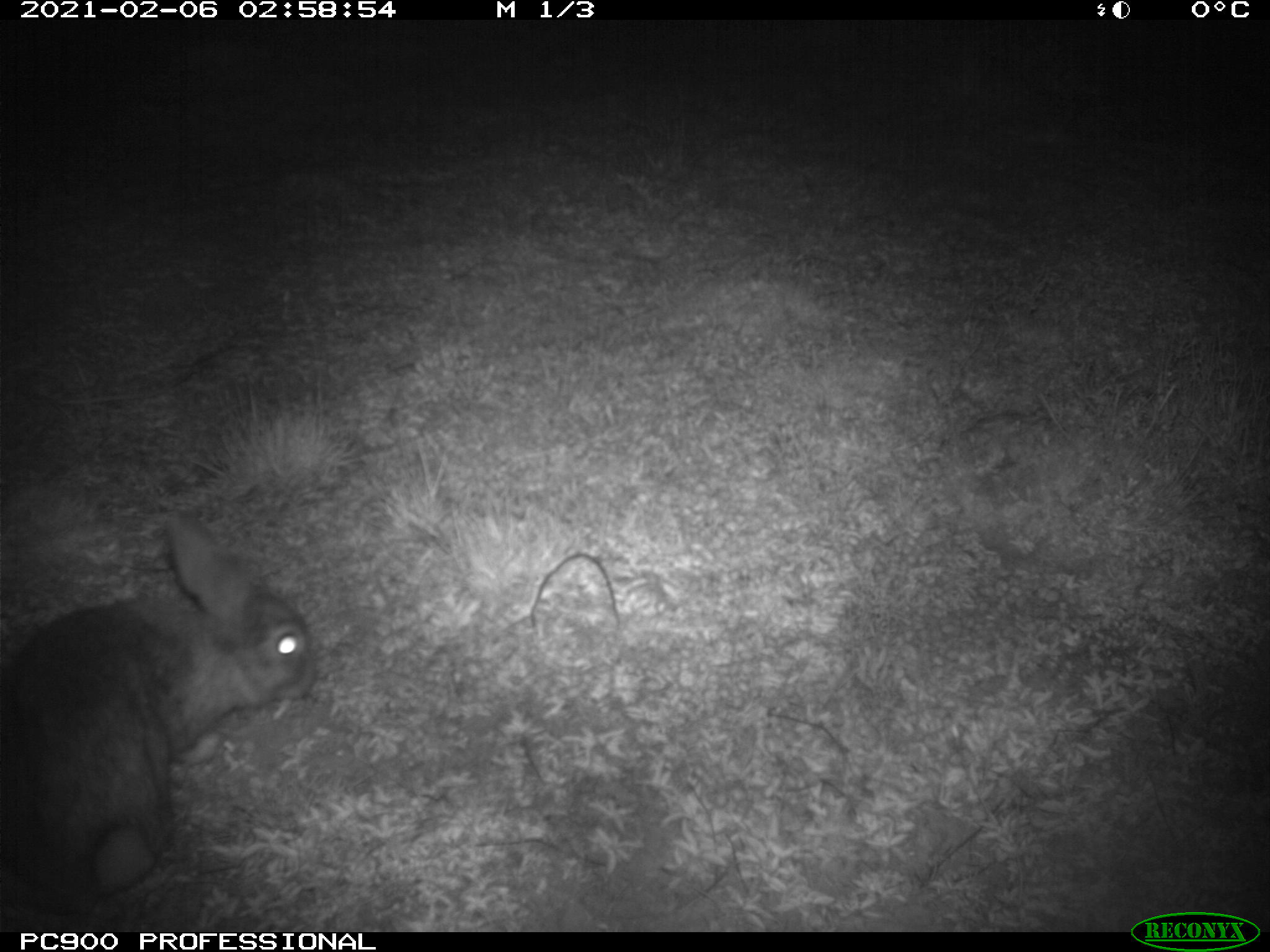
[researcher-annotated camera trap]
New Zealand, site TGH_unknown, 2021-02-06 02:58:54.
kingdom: Animalia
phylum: Chordata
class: Mammalia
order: Lagomorpha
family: Leporidae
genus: Oryctolagus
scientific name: Oryctolagus cuniculus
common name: european rabbit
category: rabbit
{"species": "rabbit (european rabbit) (Oryctolagus cuniculus)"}